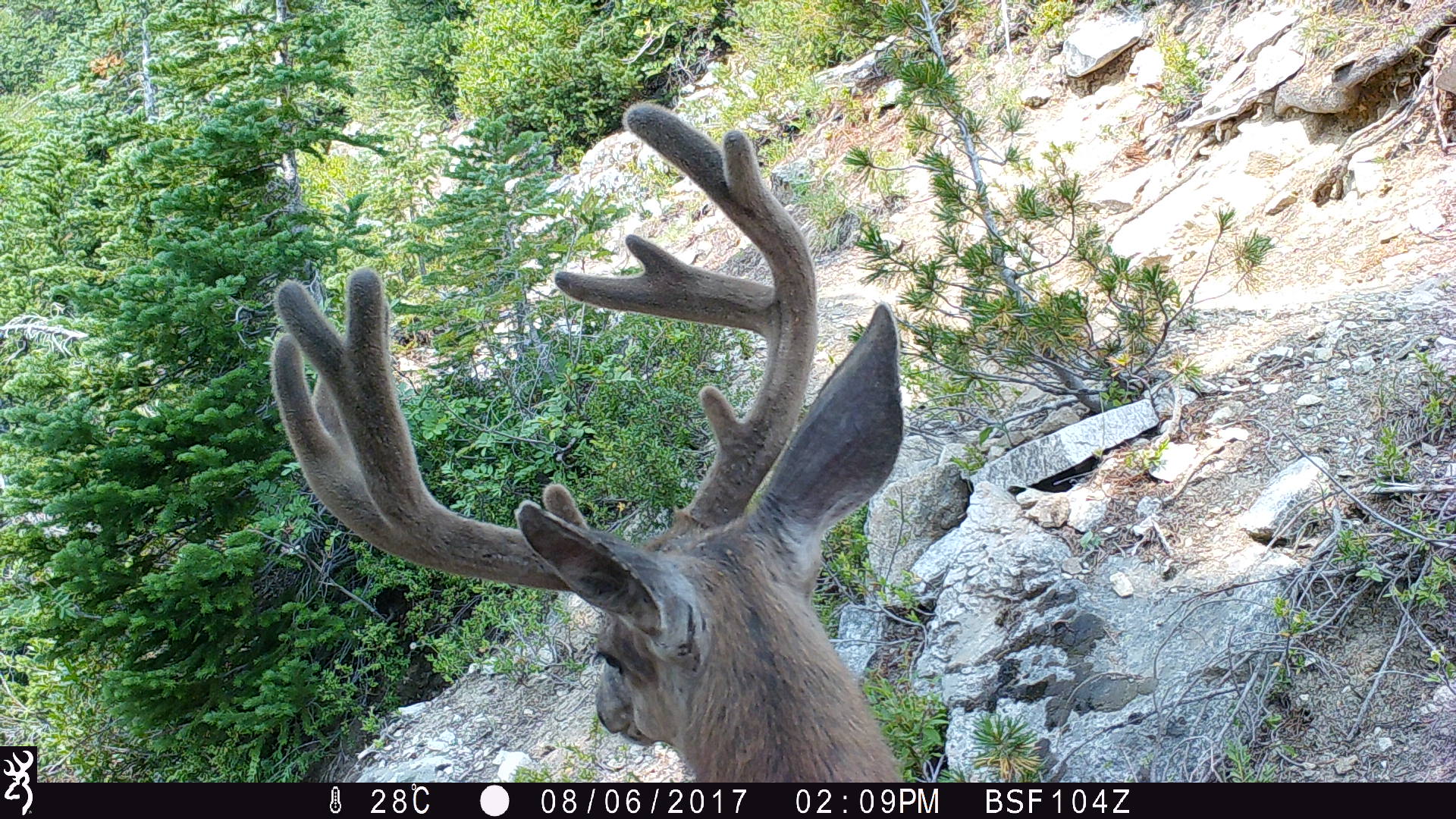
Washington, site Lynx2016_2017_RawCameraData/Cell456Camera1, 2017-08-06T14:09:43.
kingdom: Animalia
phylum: Chordata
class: Mammalia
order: Artiodactyla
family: Cervidae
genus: Odocoileus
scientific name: Odocoileus hemionus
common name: mule deer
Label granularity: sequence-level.